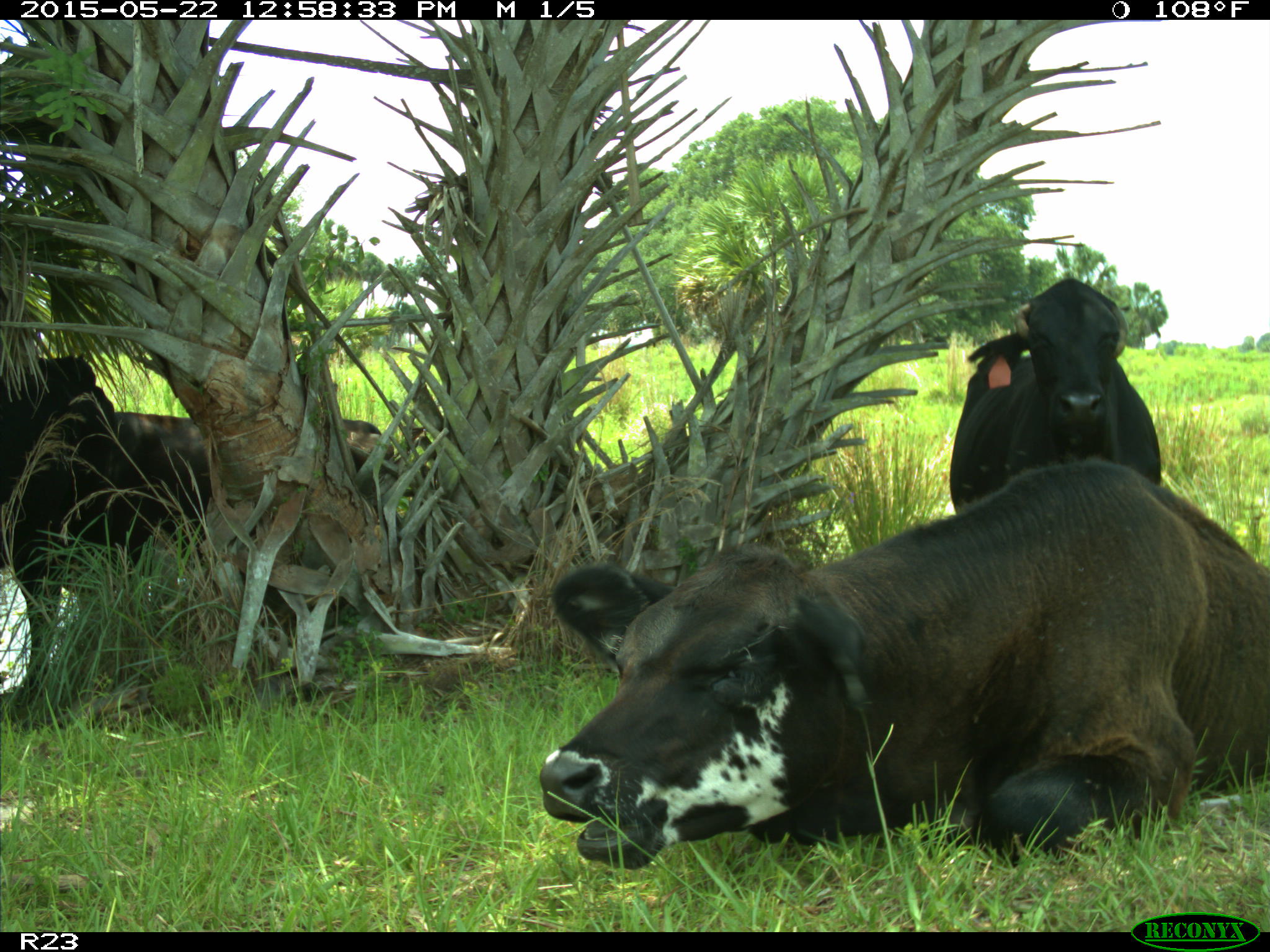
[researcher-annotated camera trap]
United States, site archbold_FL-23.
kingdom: Animalia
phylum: Chordata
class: Mammalia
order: Artiodactyla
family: Bovidae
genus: Bos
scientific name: Bos taurus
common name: domestic cow